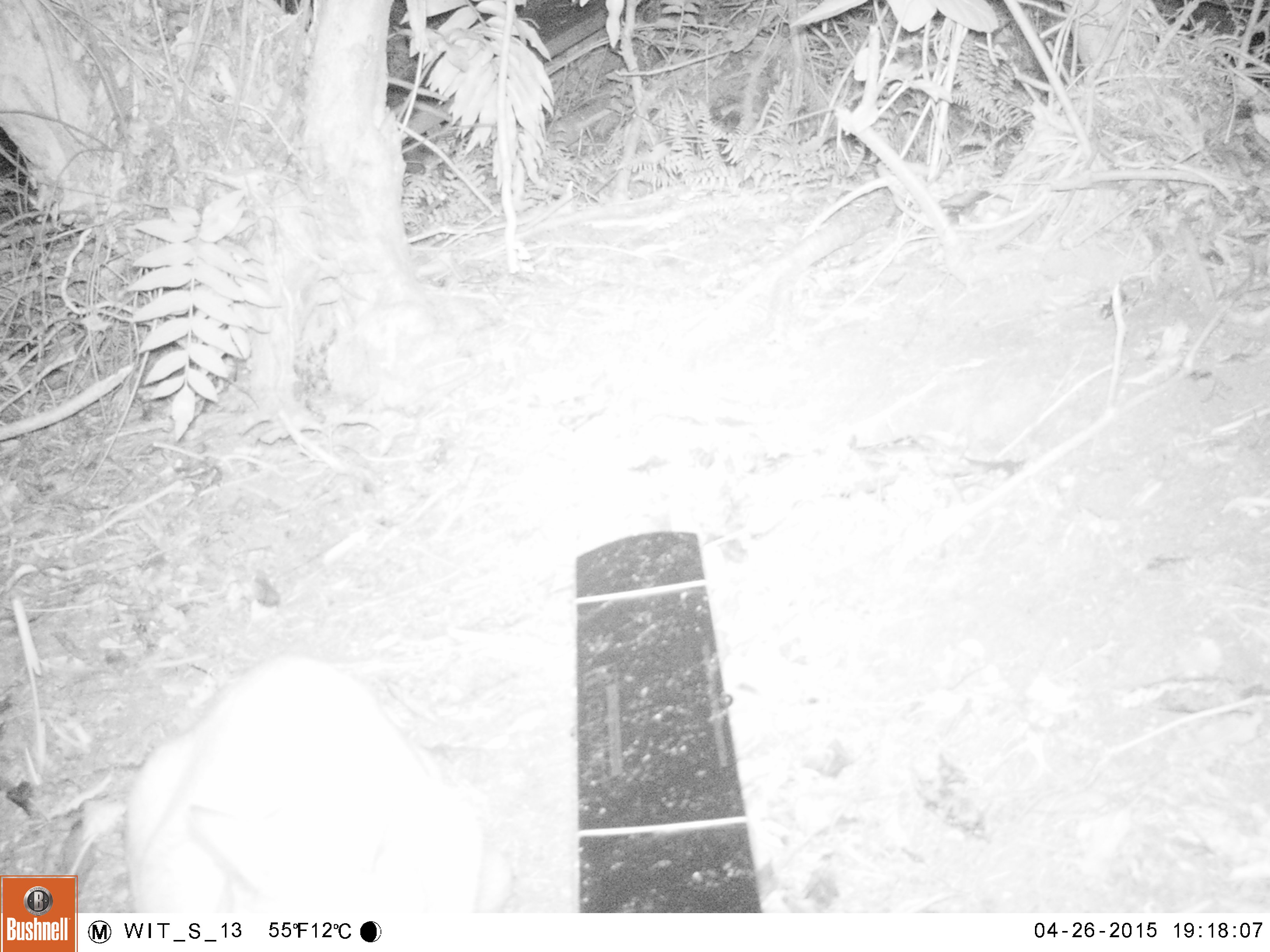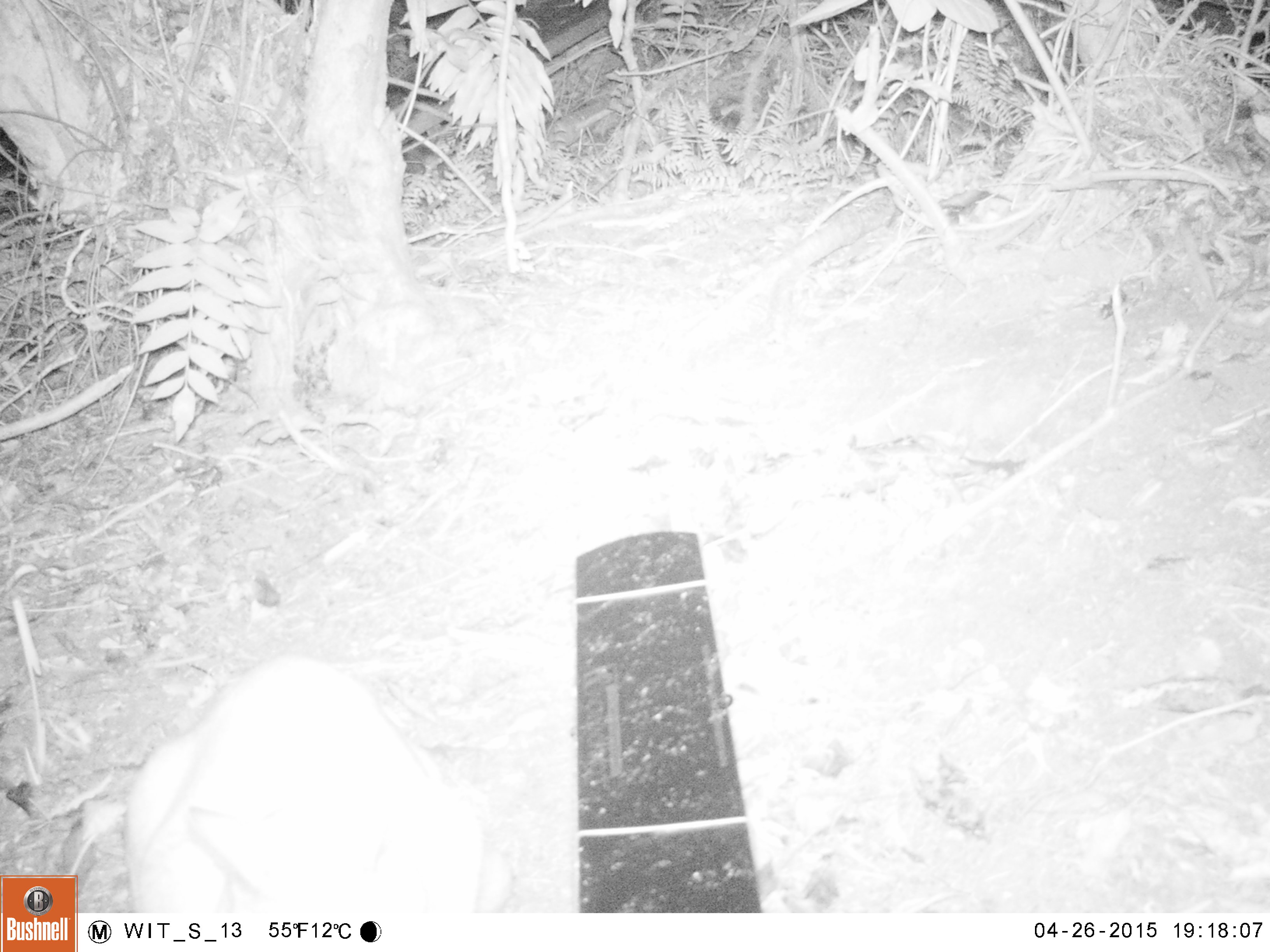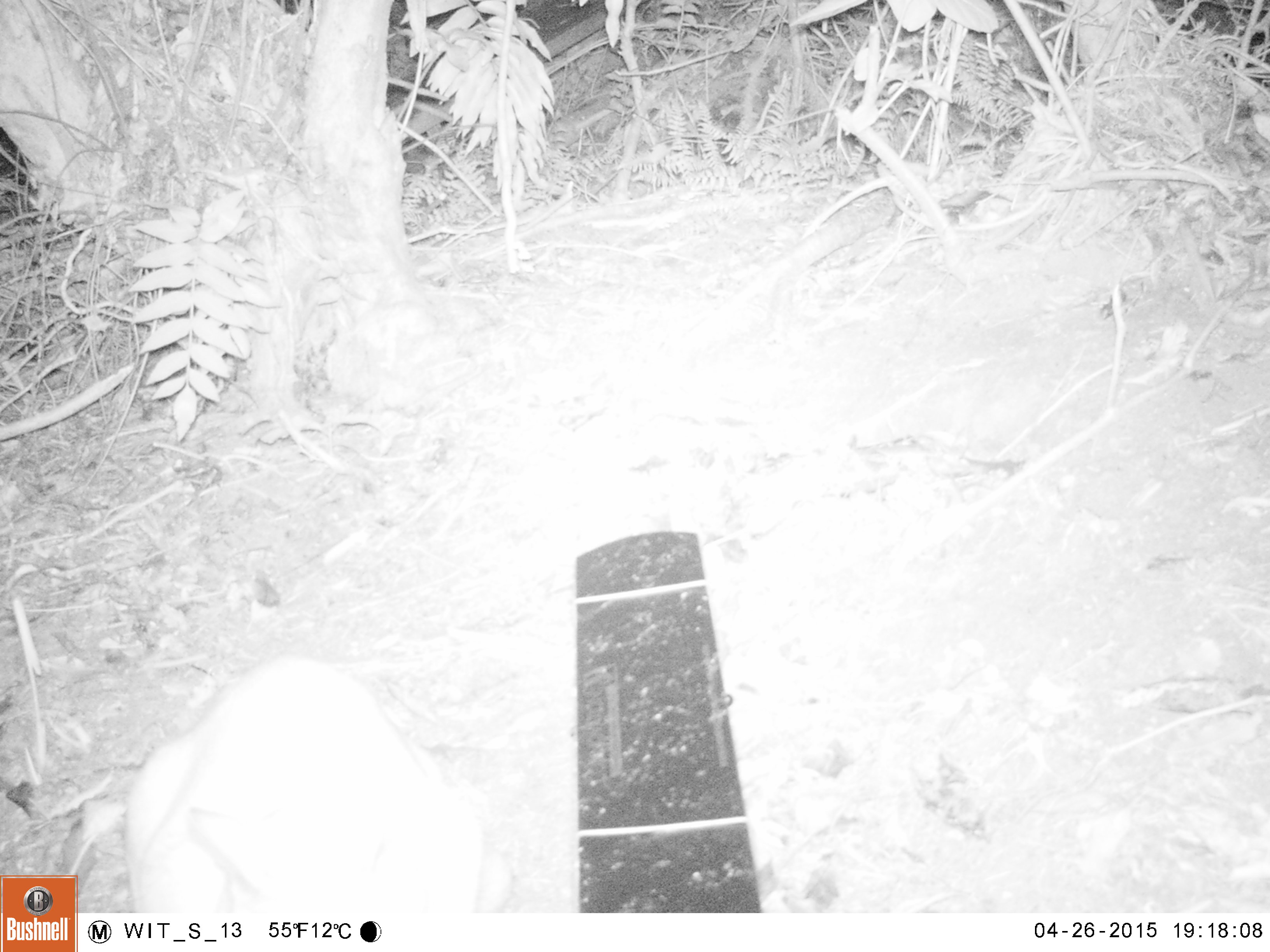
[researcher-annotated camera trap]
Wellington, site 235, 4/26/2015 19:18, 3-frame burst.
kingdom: Animalia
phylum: Chordata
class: Mammalia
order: Carnivora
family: Felidae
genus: Felis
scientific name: Felis catus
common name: cat